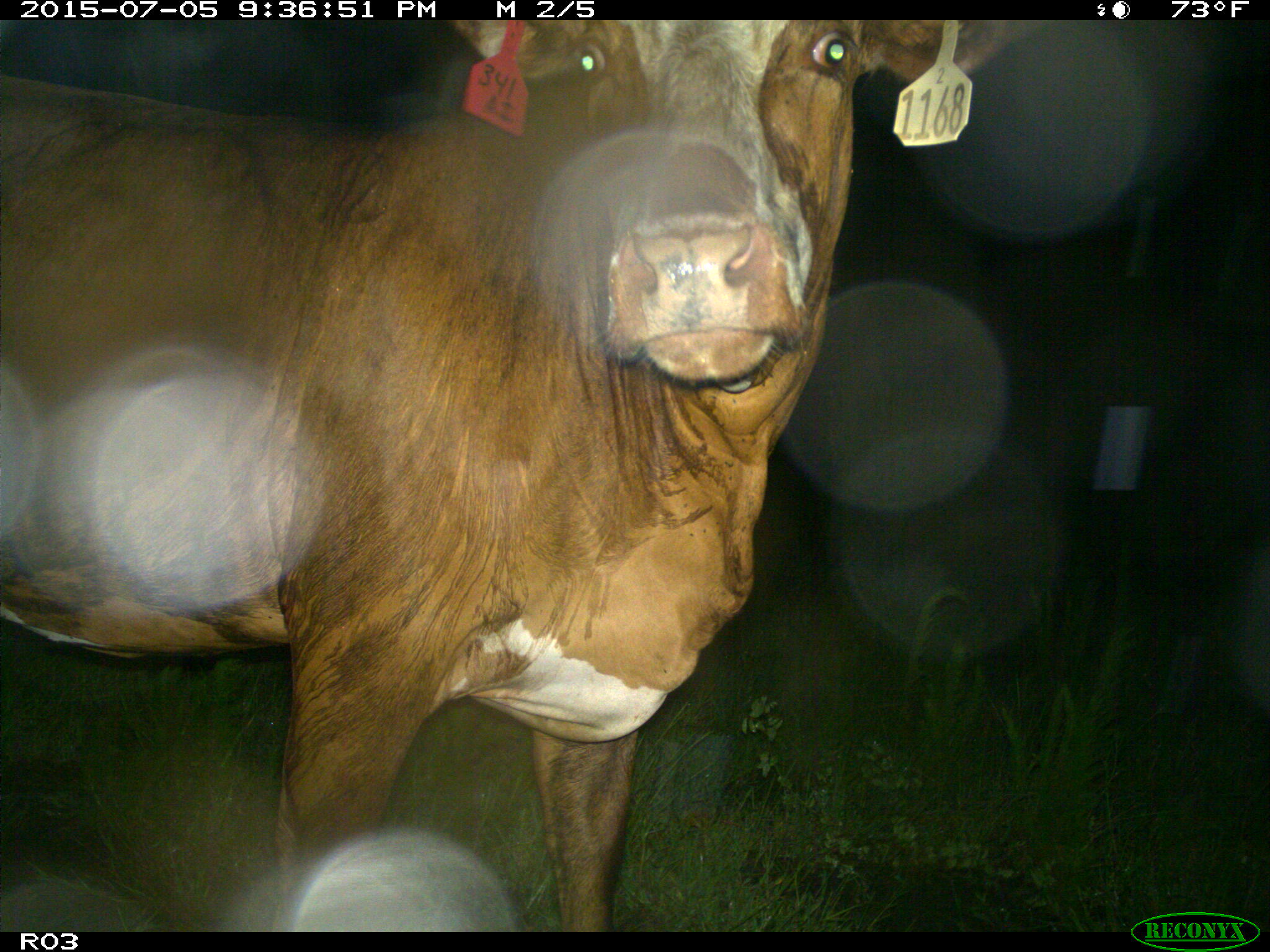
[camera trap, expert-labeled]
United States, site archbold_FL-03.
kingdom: Animalia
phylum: Chordata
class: Mammalia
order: Artiodactyla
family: Bovidae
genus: Bos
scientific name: Bos taurus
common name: domestic cow